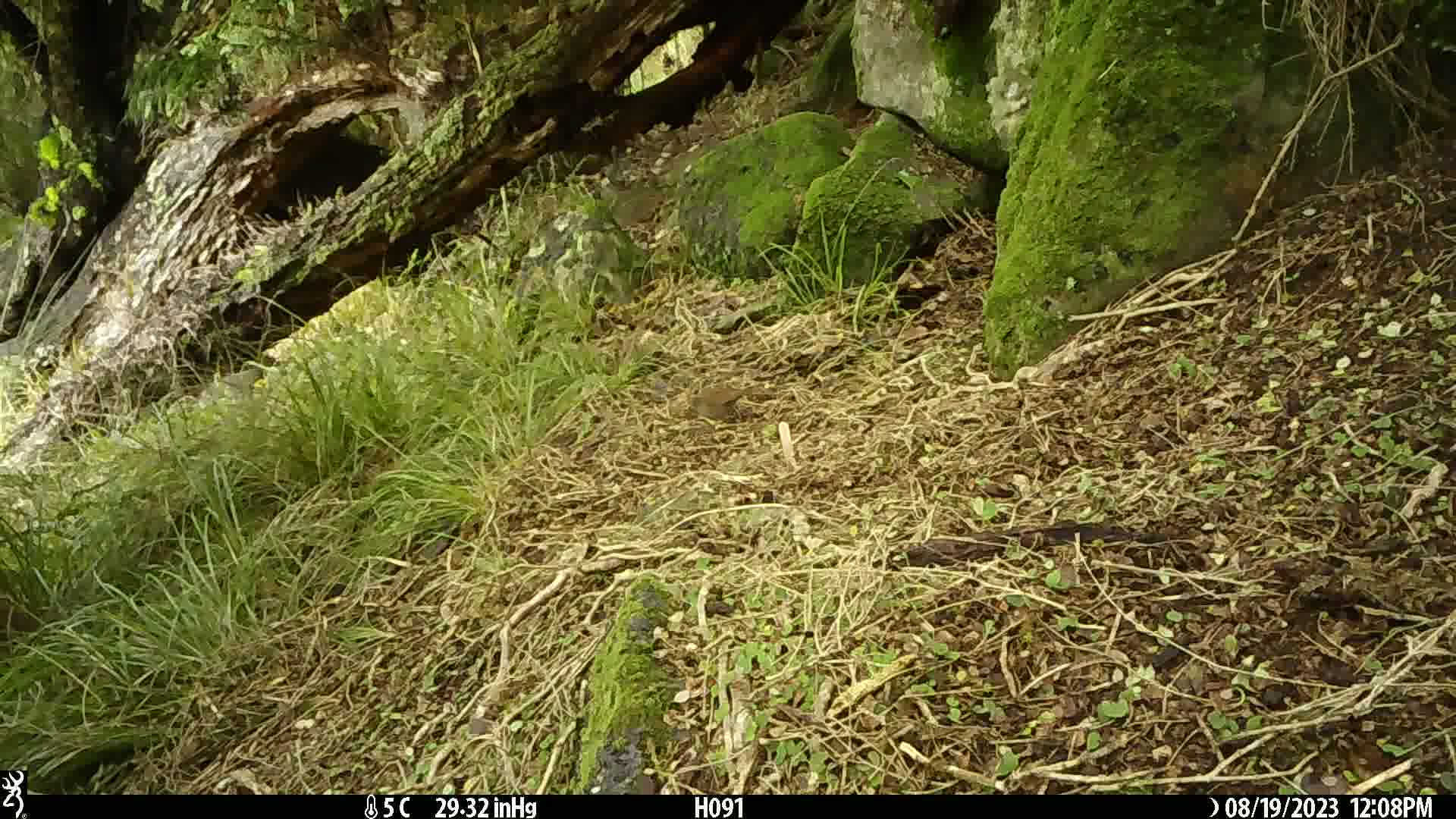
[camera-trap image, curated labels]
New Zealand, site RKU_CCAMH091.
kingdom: Animalia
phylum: Chordata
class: Aves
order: Passeriformes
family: Prunellidae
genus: Prunella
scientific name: Prunella modularis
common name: dunnock